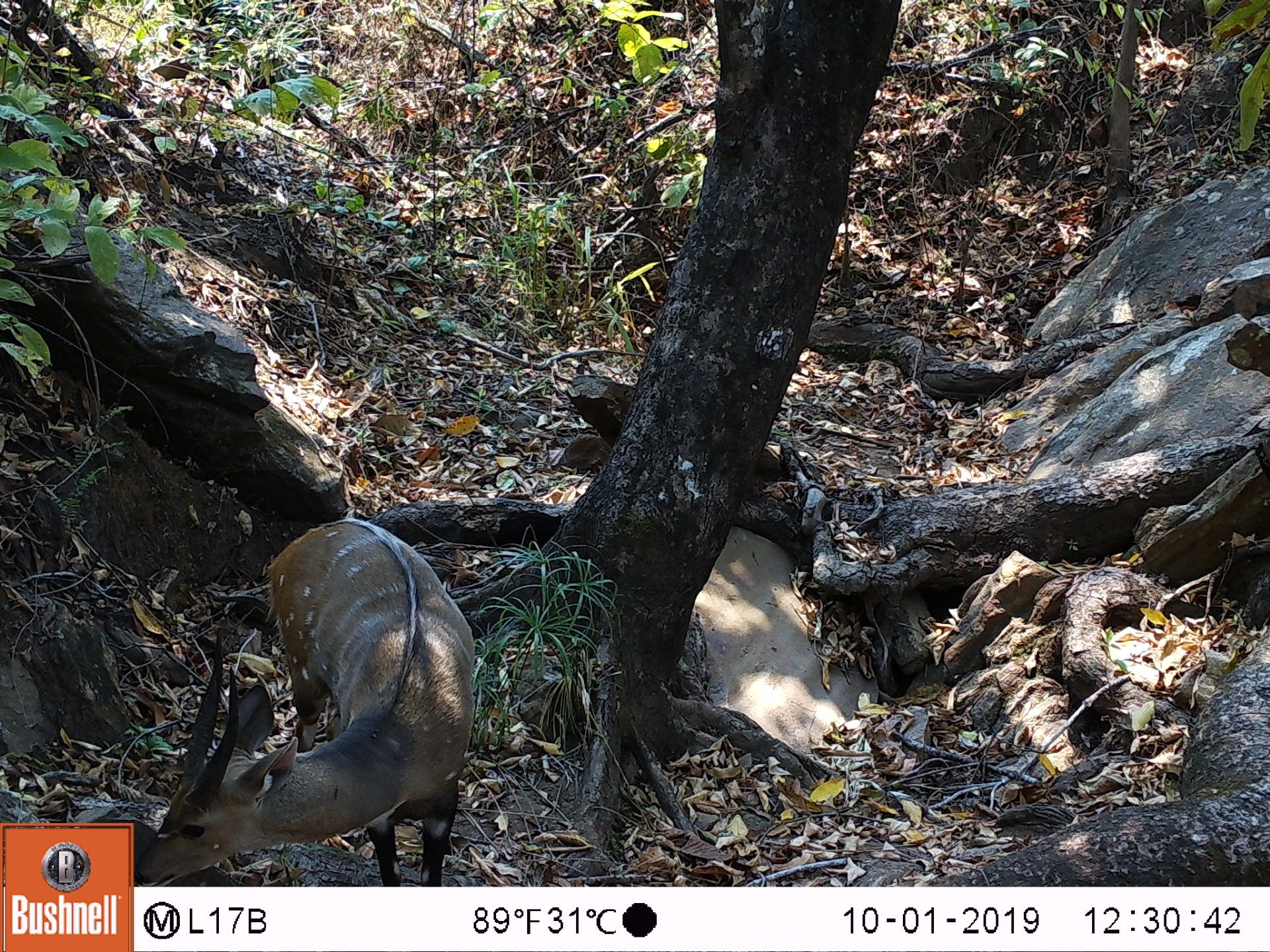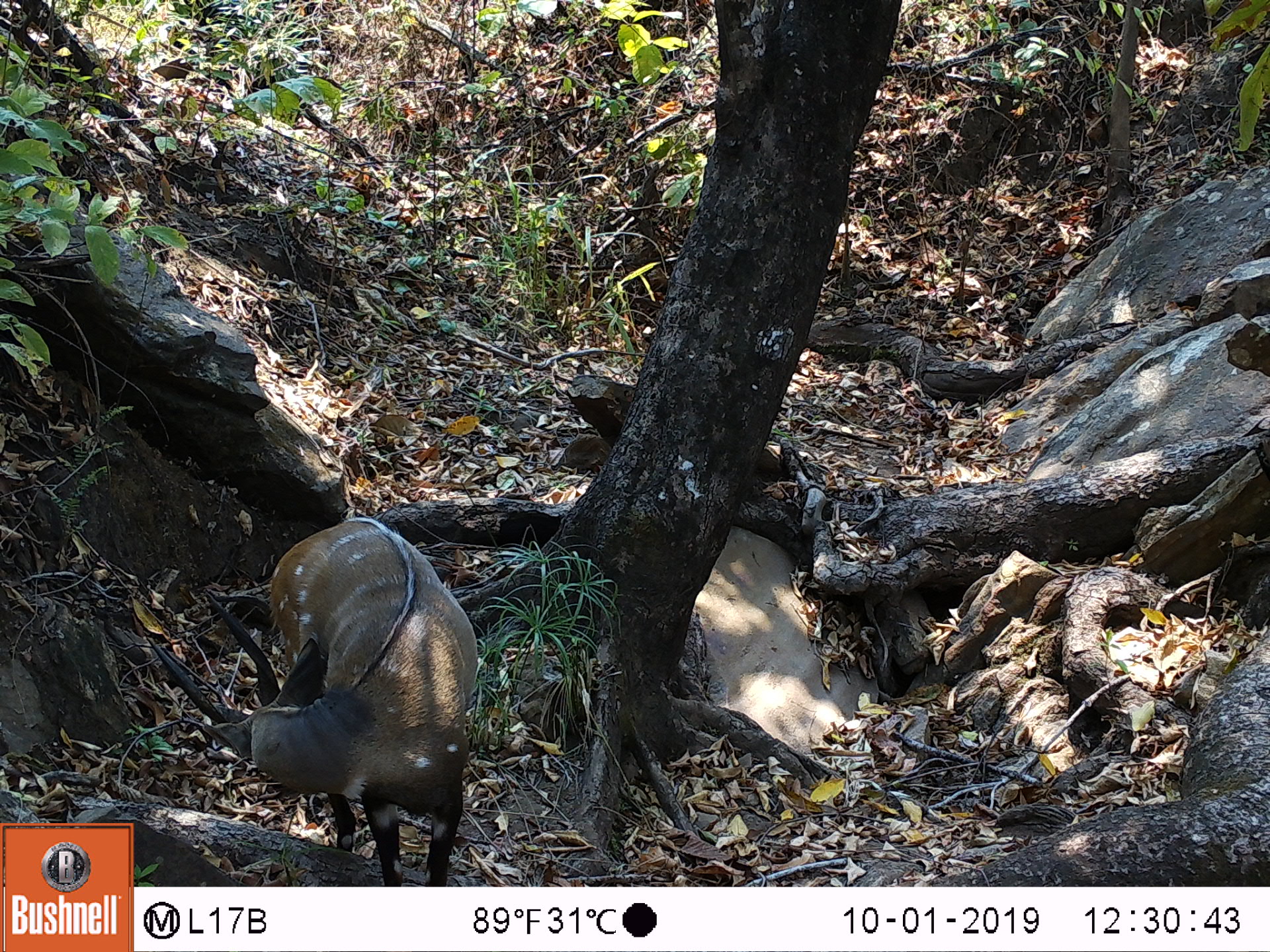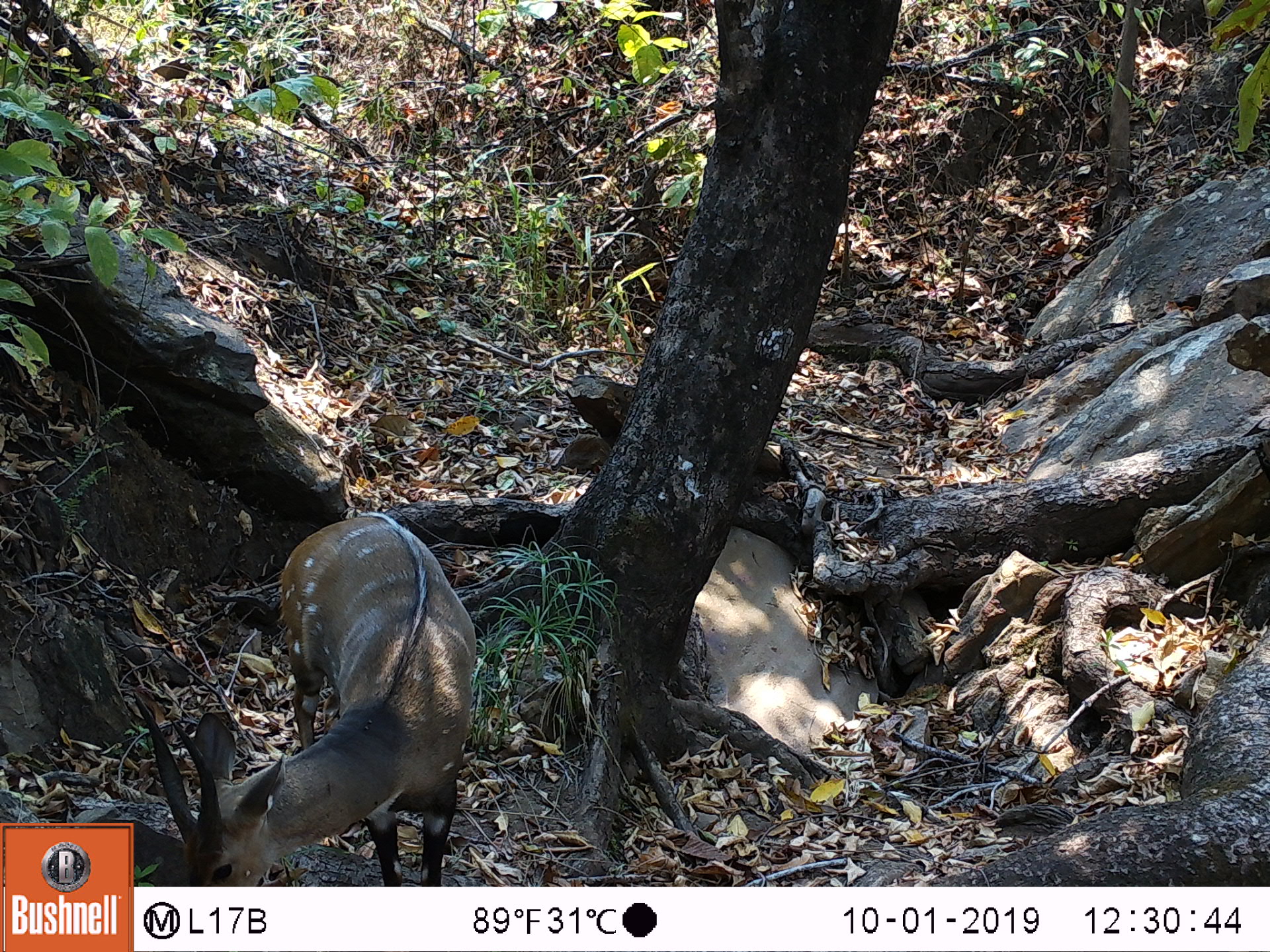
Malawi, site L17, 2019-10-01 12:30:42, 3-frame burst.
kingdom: Animalia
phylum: Chordata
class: Mammalia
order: Artiodactyla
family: Bovidae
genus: Tragelaphus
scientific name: Tragelaphus sylvaticus sylvaticus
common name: cape bushbuck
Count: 1.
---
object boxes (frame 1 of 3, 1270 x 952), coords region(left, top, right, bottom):
cape bushbuck: region(135, 518, 474, 880)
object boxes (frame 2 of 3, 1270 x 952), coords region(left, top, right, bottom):
cape bushbuck: region(143, 503, 486, 885)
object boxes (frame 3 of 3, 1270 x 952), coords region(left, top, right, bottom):
cape bushbuck: region(145, 510, 480, 880)